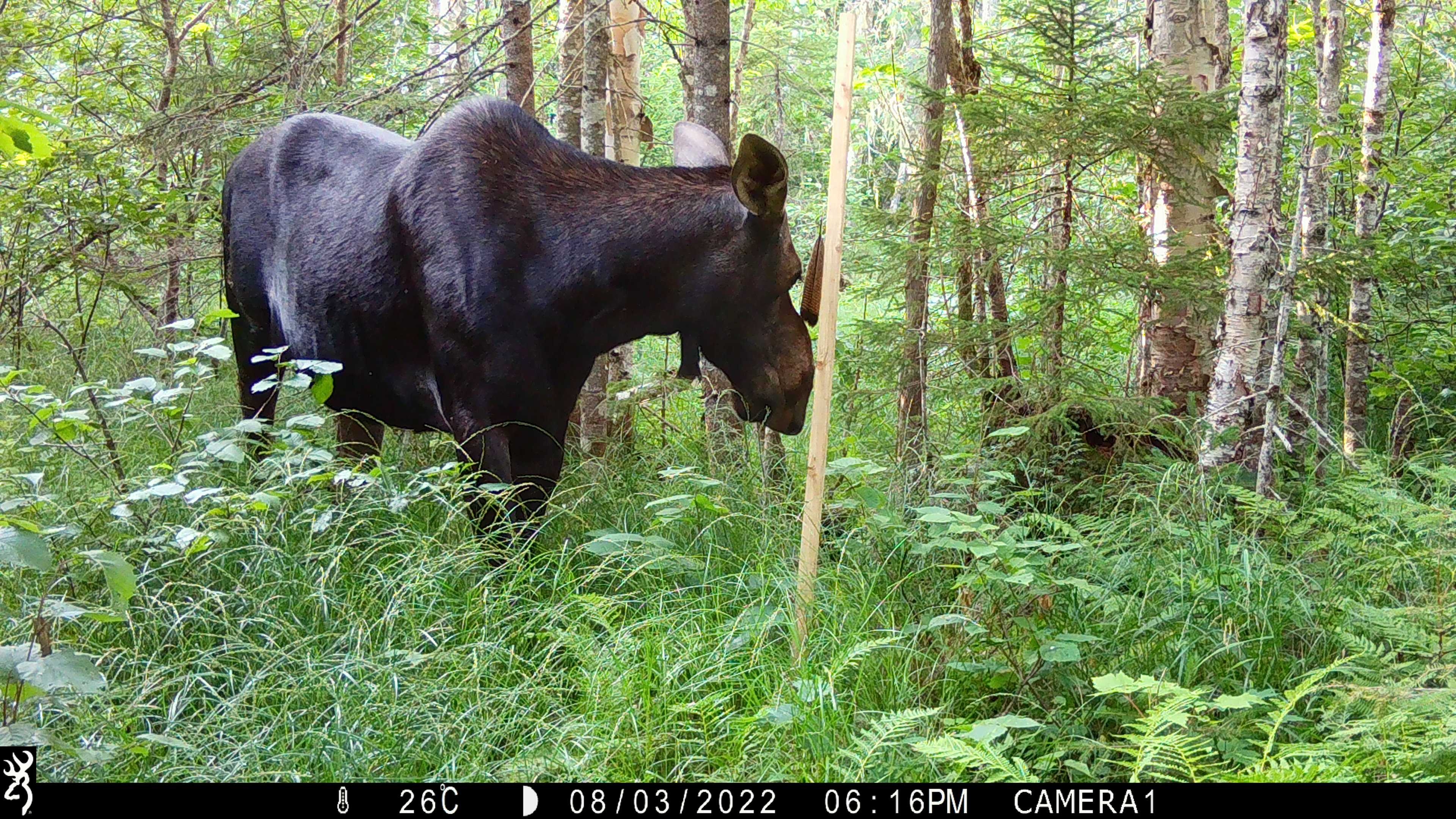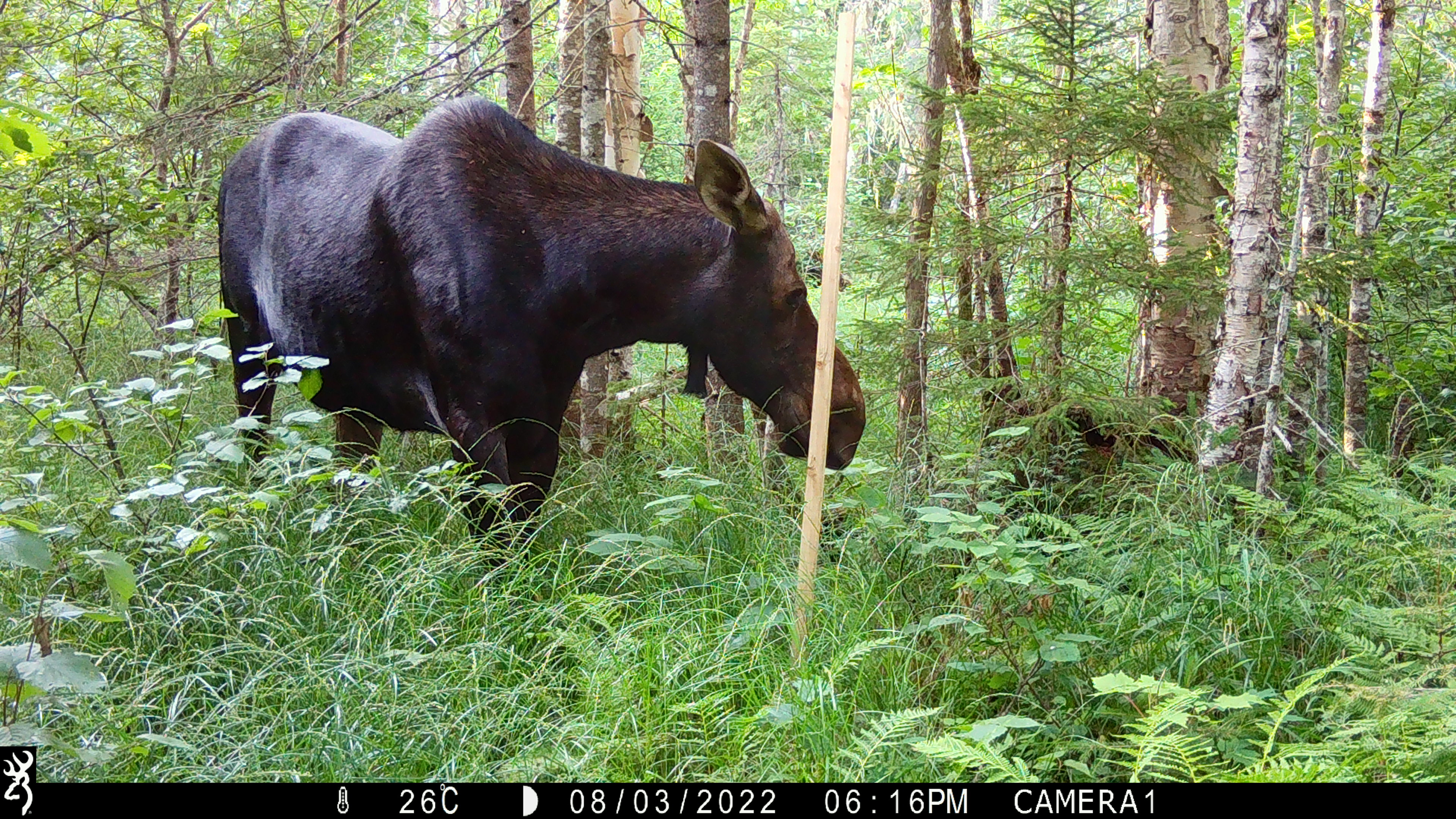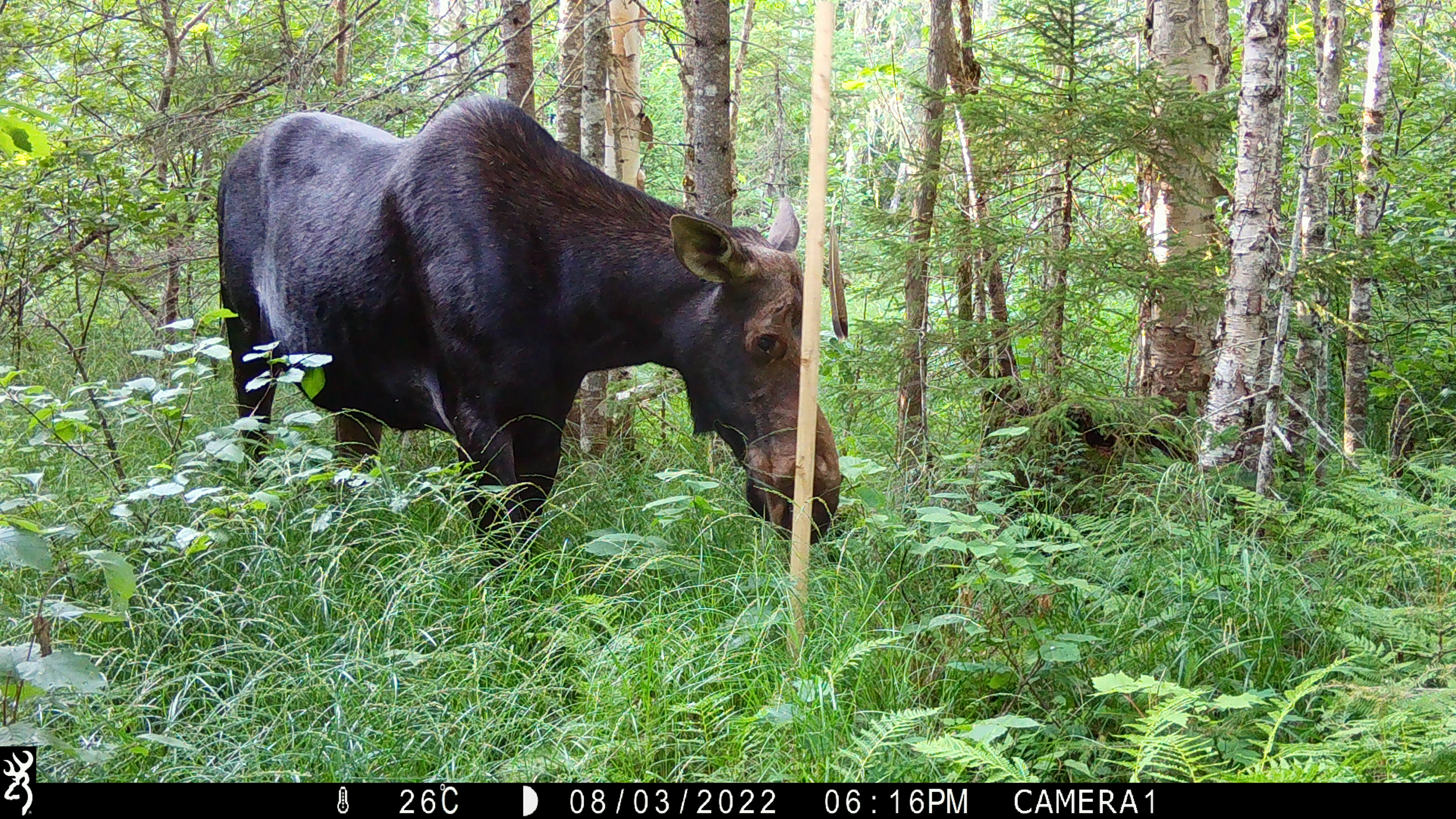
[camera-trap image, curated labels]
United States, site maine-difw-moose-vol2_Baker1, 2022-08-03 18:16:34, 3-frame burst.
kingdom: Animalia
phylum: Chordata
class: Mammalia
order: Artiodactyla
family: Cervidae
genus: Alces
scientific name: Alces alces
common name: moose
Moose (Alces alces).